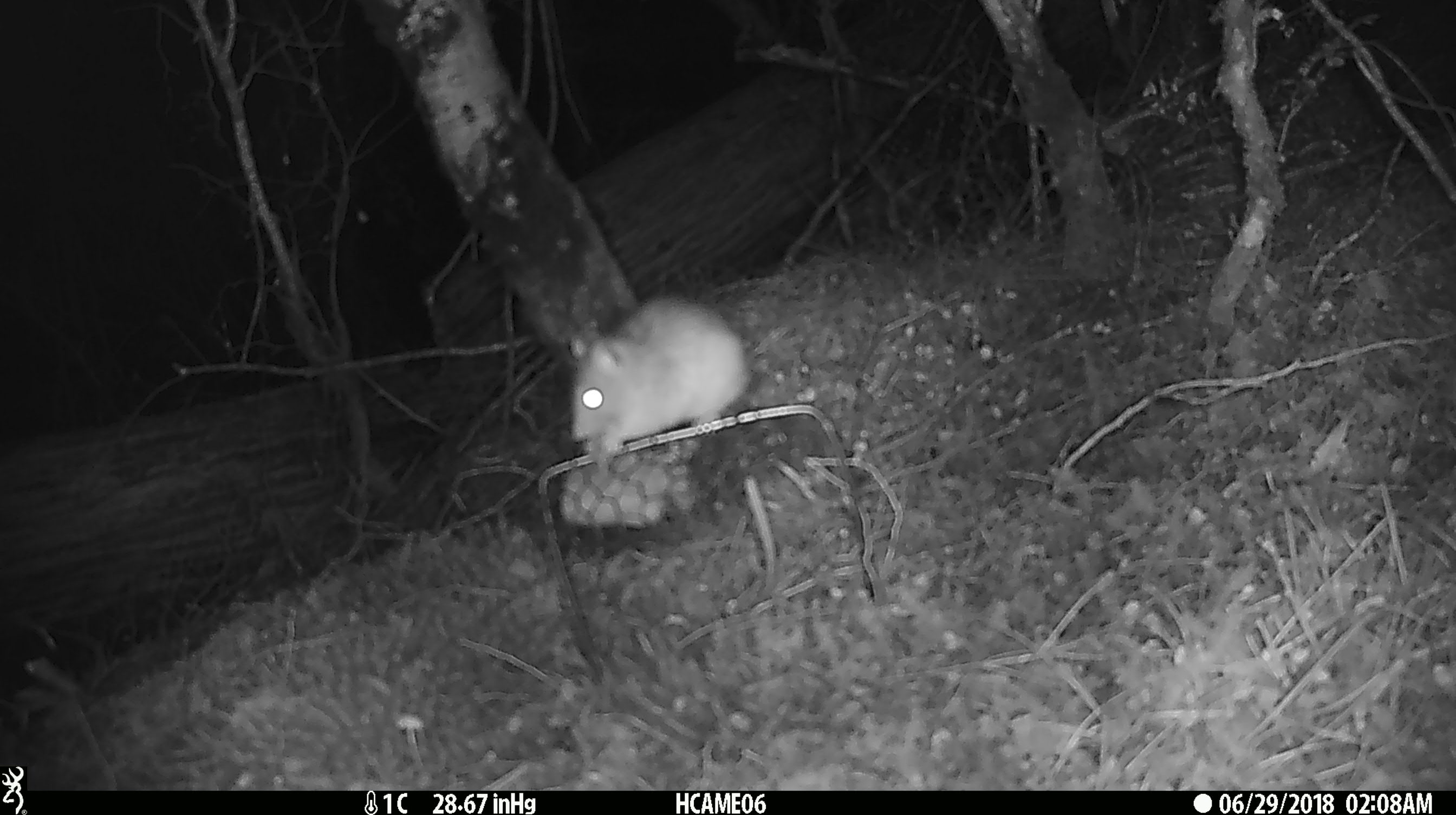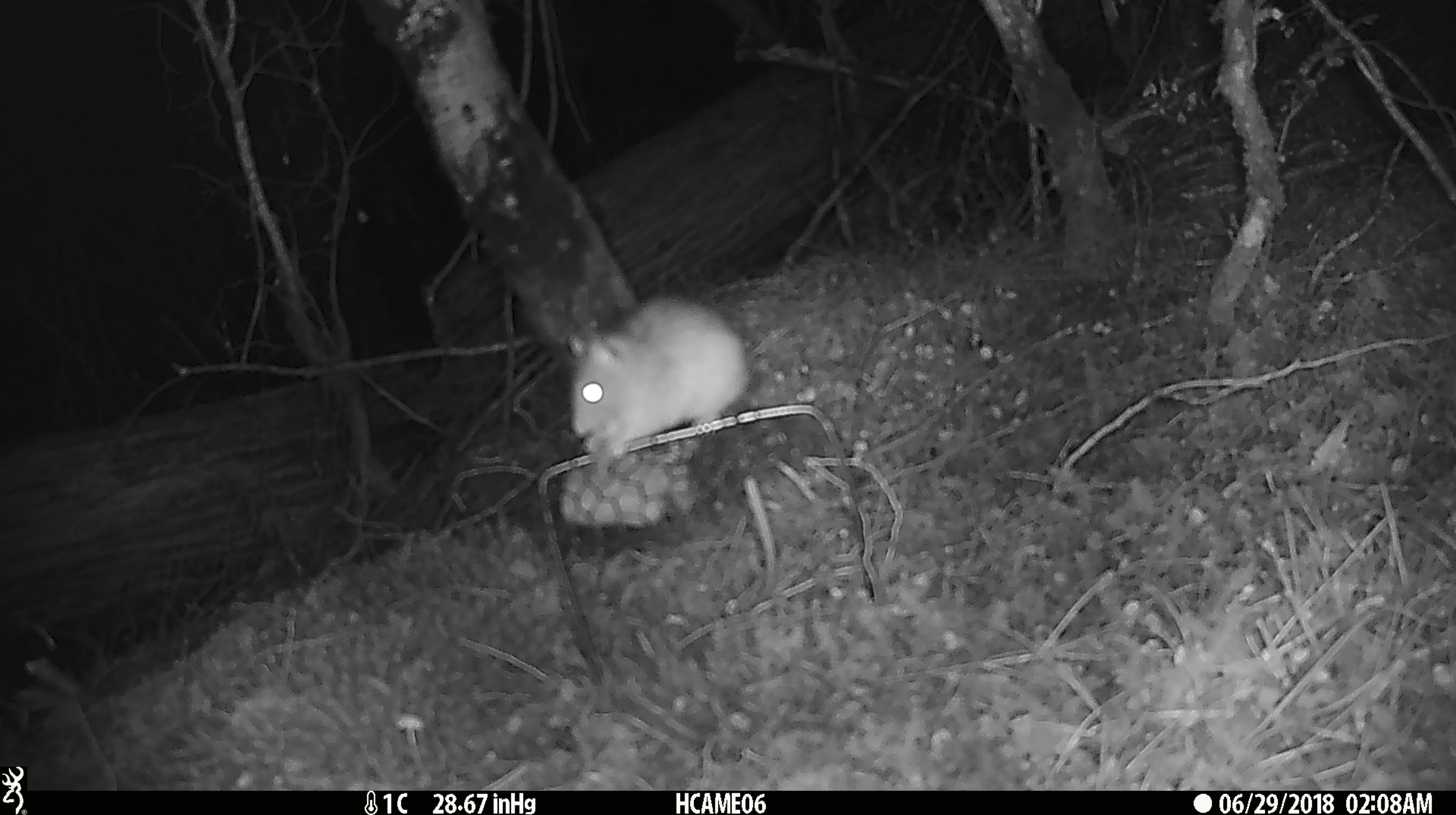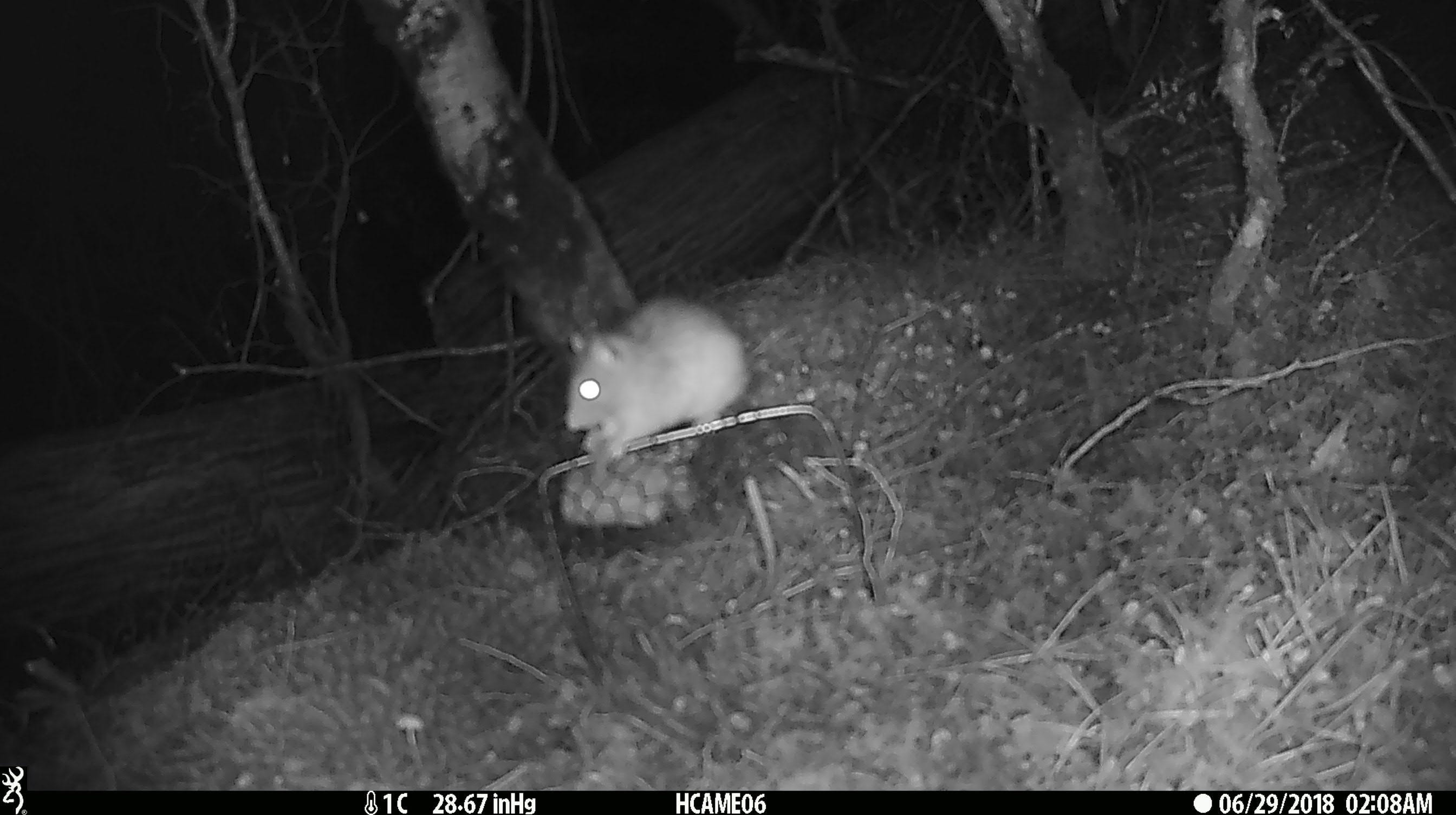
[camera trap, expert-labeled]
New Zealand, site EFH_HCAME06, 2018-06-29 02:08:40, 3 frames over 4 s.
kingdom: Animalia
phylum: Chordata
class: Mammalia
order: Rodentia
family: Muridae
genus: Rattus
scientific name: Rattus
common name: rat